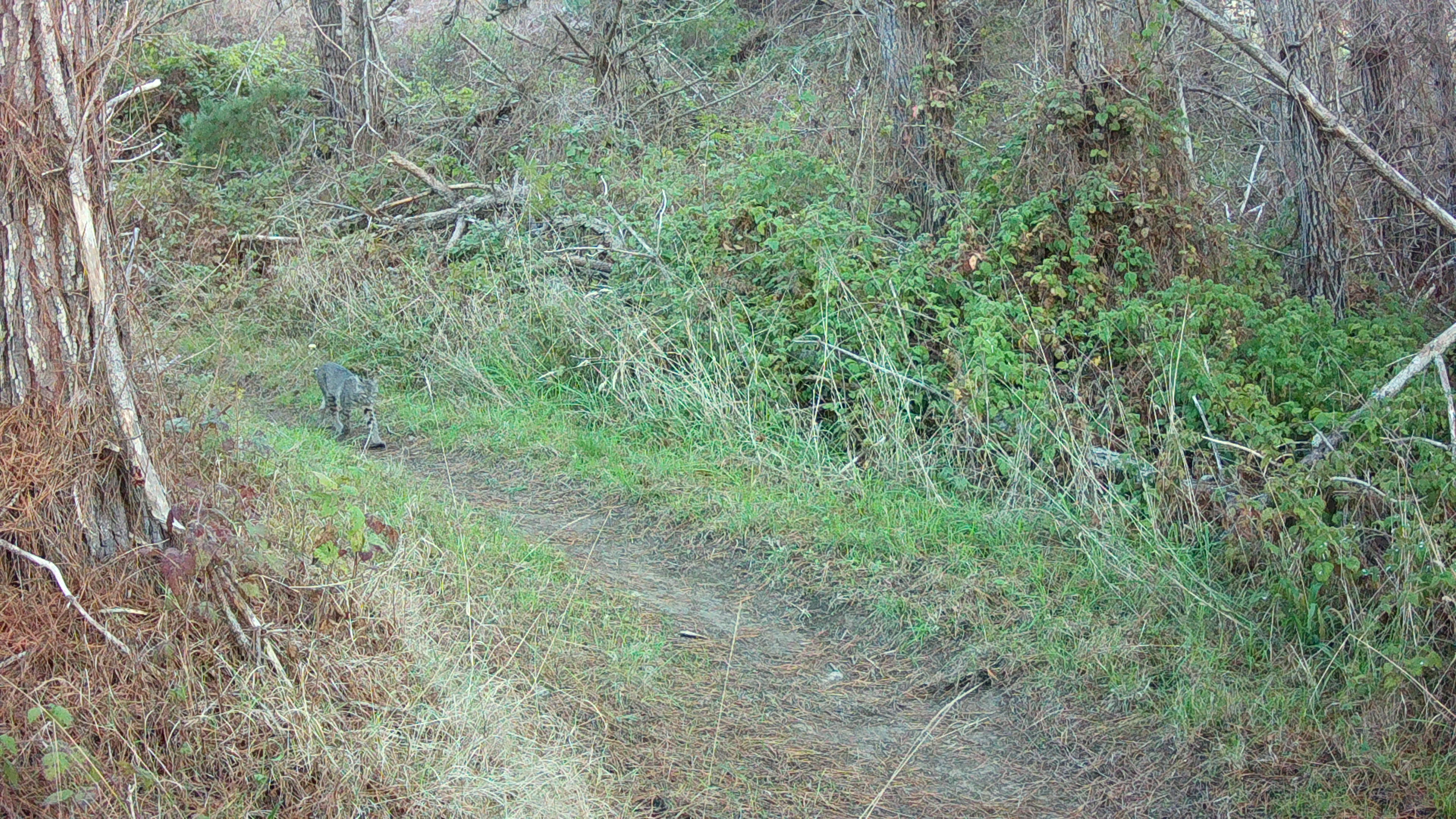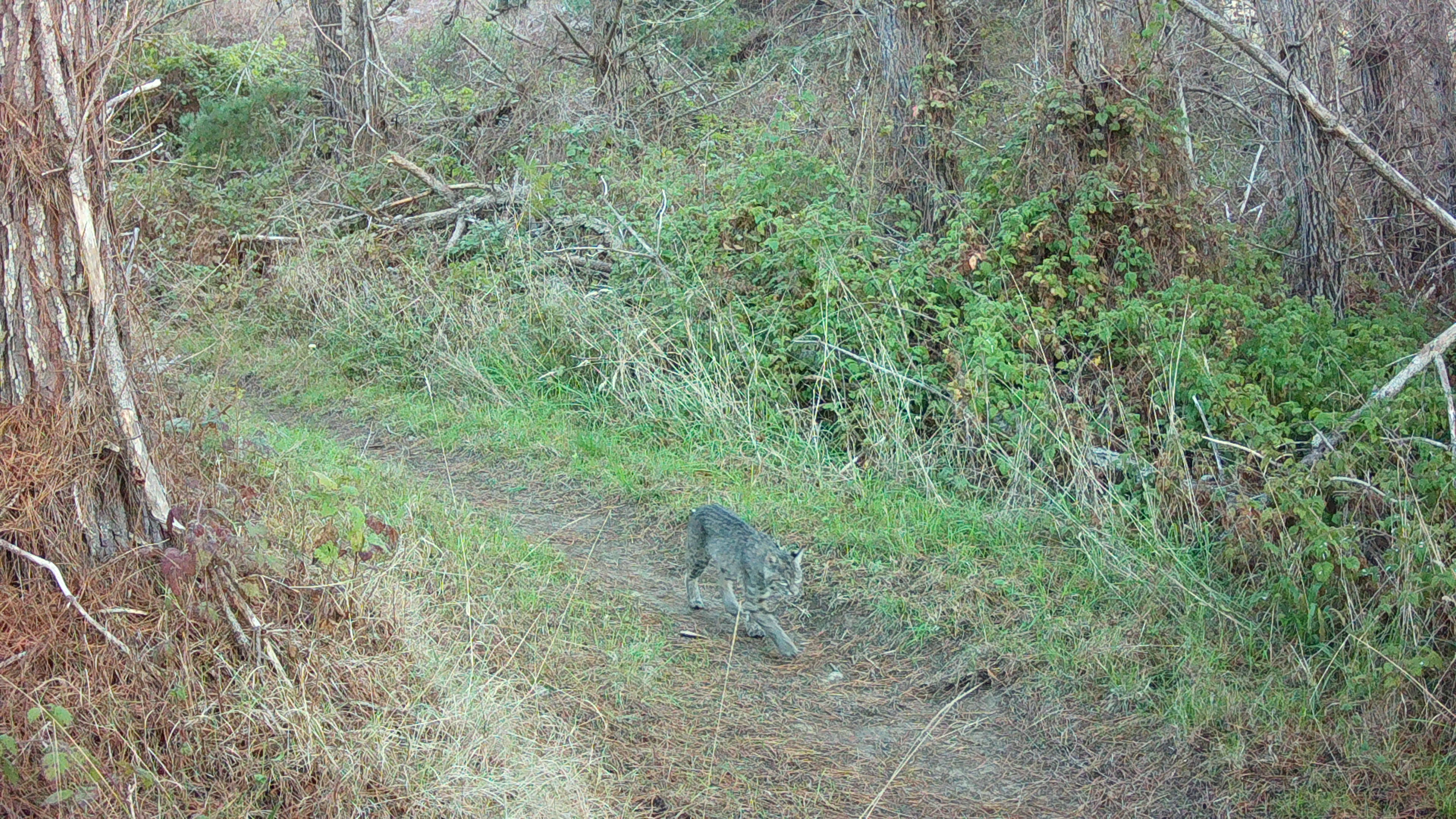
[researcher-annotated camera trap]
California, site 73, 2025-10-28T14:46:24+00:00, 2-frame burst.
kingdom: Animalia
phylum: Chordata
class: Mammalia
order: Carnivora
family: Felidae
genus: Lynx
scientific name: Lynx rufus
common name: bobcat